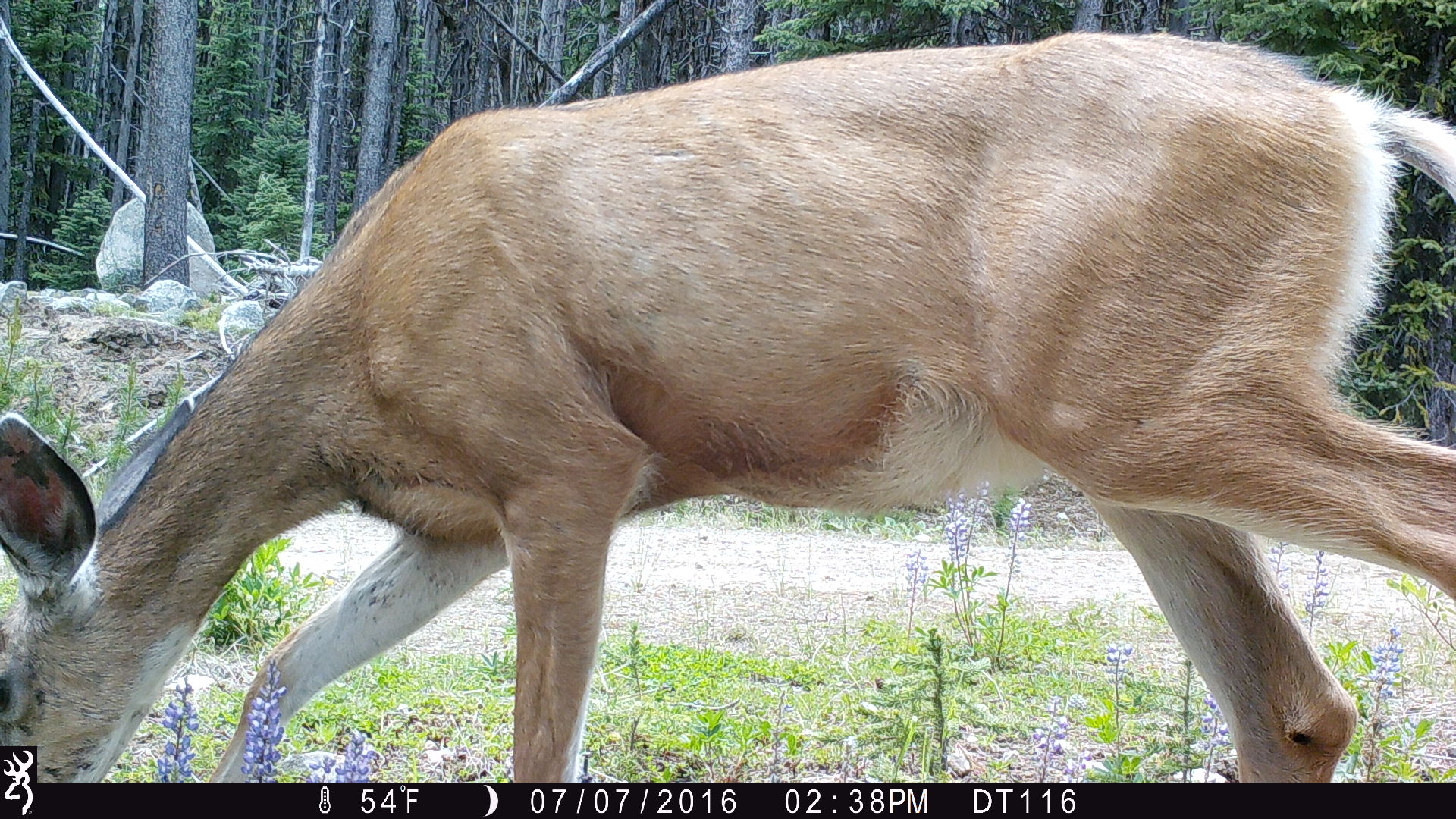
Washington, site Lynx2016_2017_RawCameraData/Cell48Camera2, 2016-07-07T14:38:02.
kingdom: Animalia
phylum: Chordata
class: Mammalia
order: Artiodactyla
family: Cervidae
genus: Odocoileus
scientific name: Odocoileus hemionus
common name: mule deer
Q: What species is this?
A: Odocoileus hemionus (mule deer).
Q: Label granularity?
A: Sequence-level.